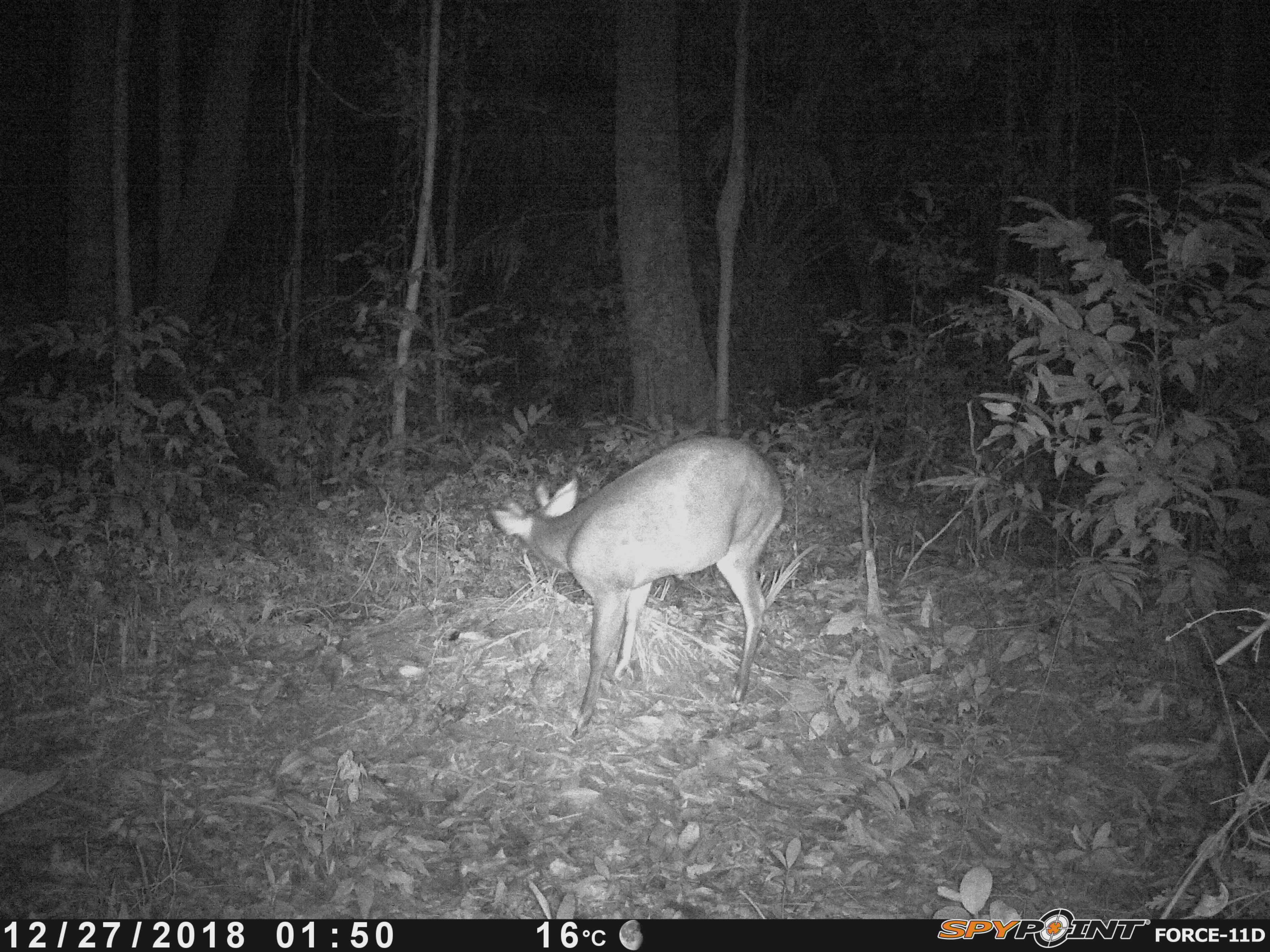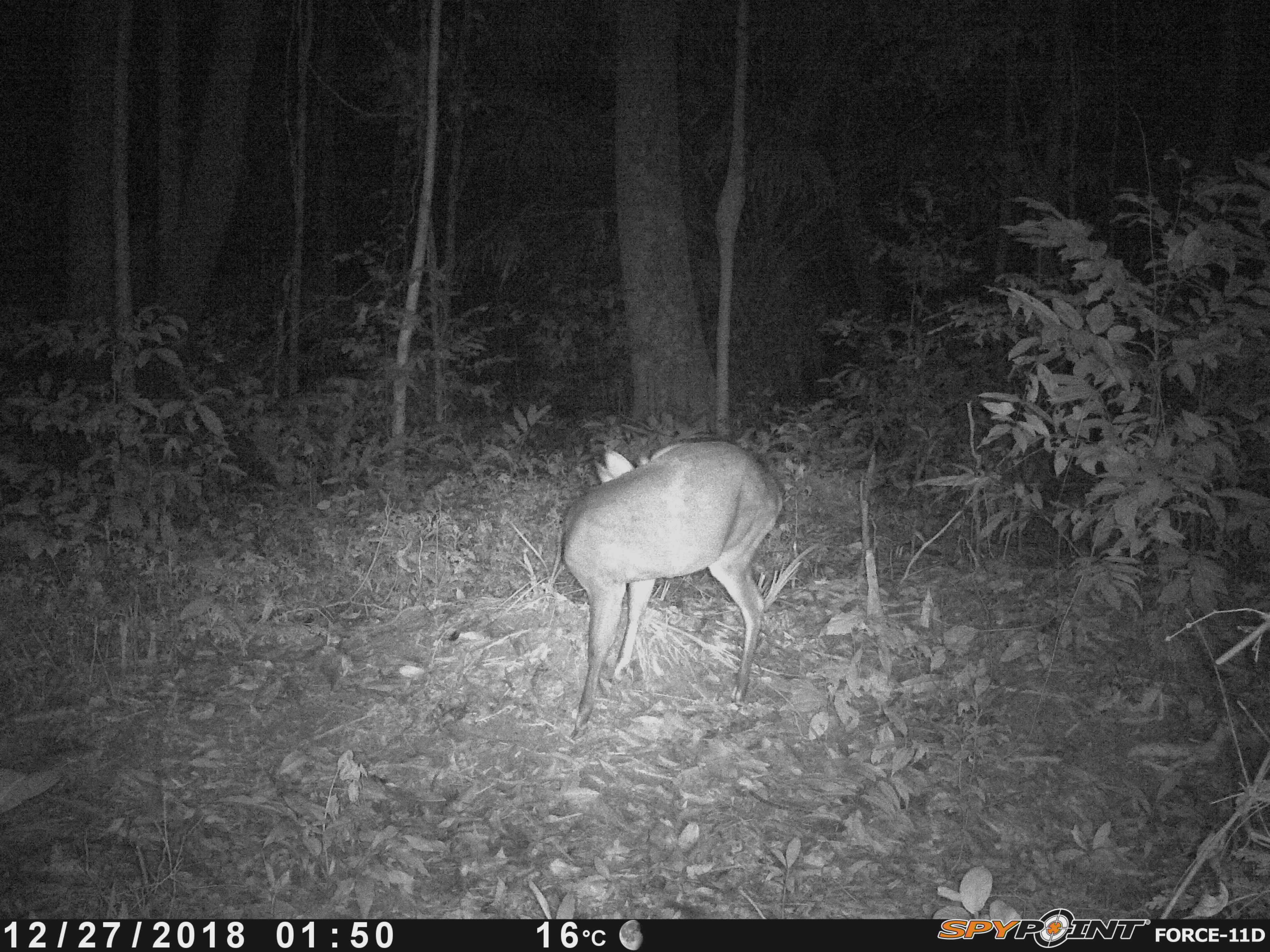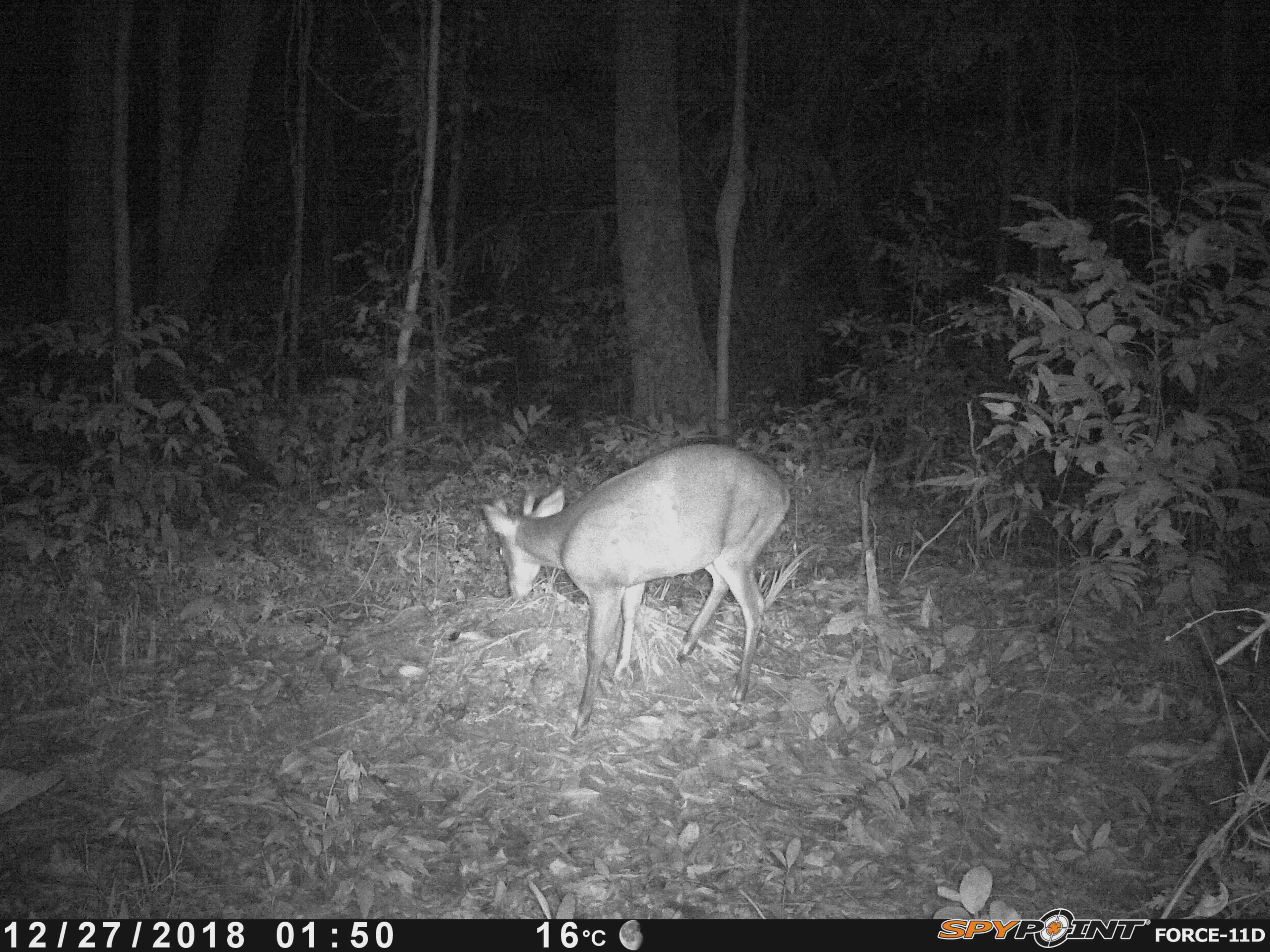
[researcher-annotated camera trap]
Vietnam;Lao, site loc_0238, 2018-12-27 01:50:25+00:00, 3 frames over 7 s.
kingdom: Animalia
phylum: Chordata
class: Mammalia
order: Artiodactyla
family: Cervidae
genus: Muntiacus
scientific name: Muntiacus vuquangensis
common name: large-antlered muntjac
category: large antlered muntjac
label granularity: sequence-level